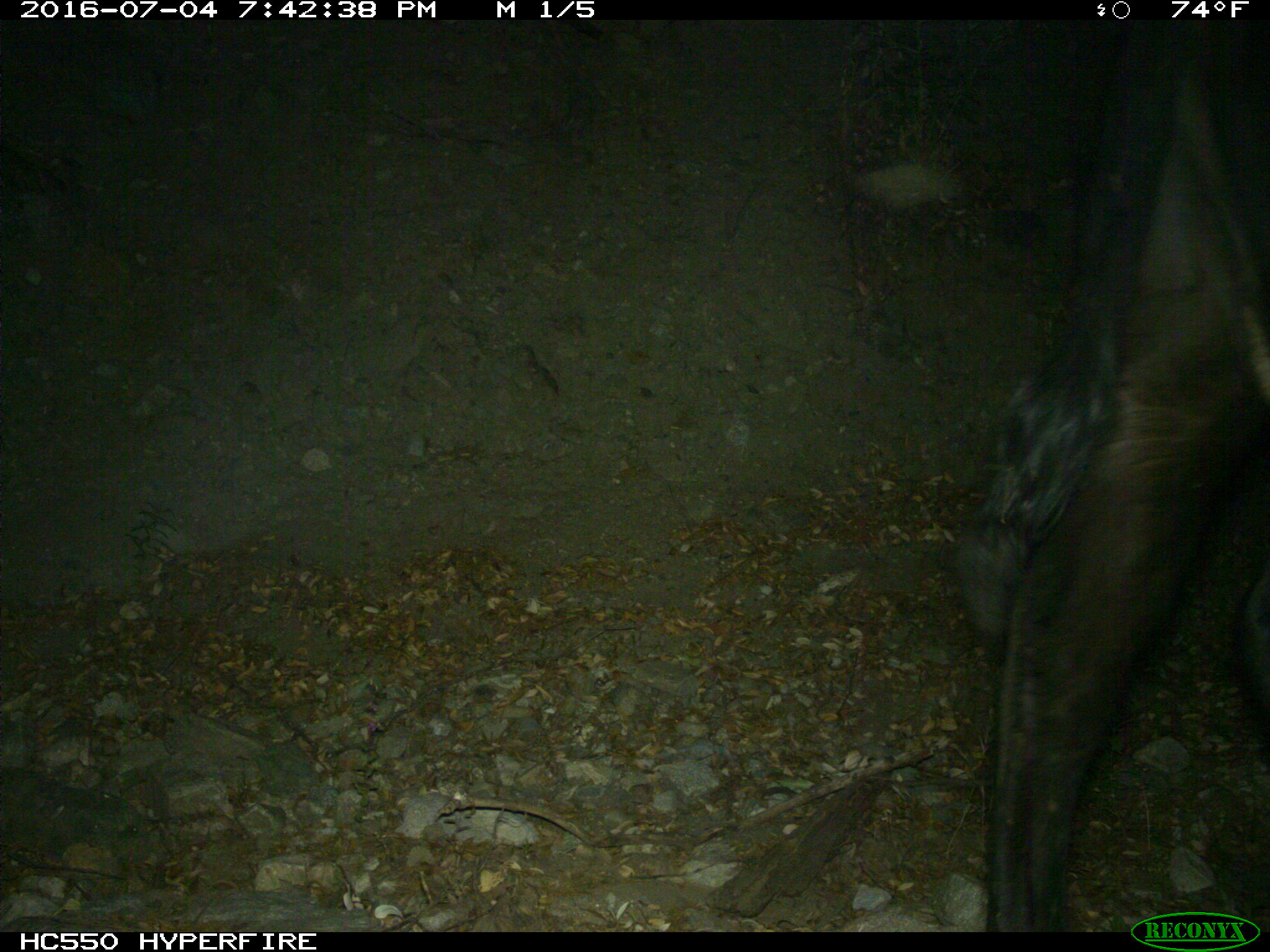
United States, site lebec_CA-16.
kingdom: Animalia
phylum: Chordata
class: Mammalia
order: Artiodactyla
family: Bovidae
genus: Bos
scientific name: Bos taurus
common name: domestic cow